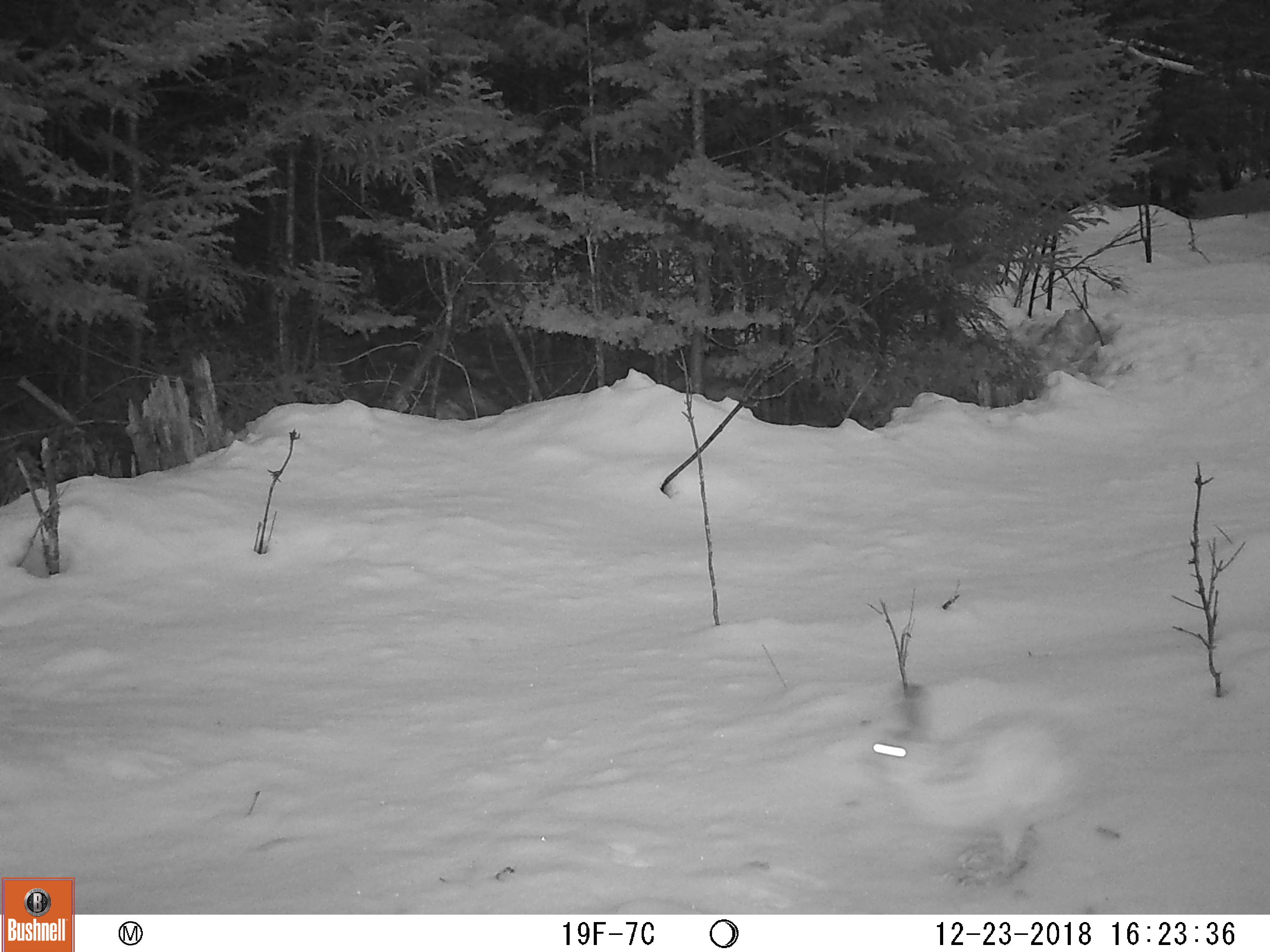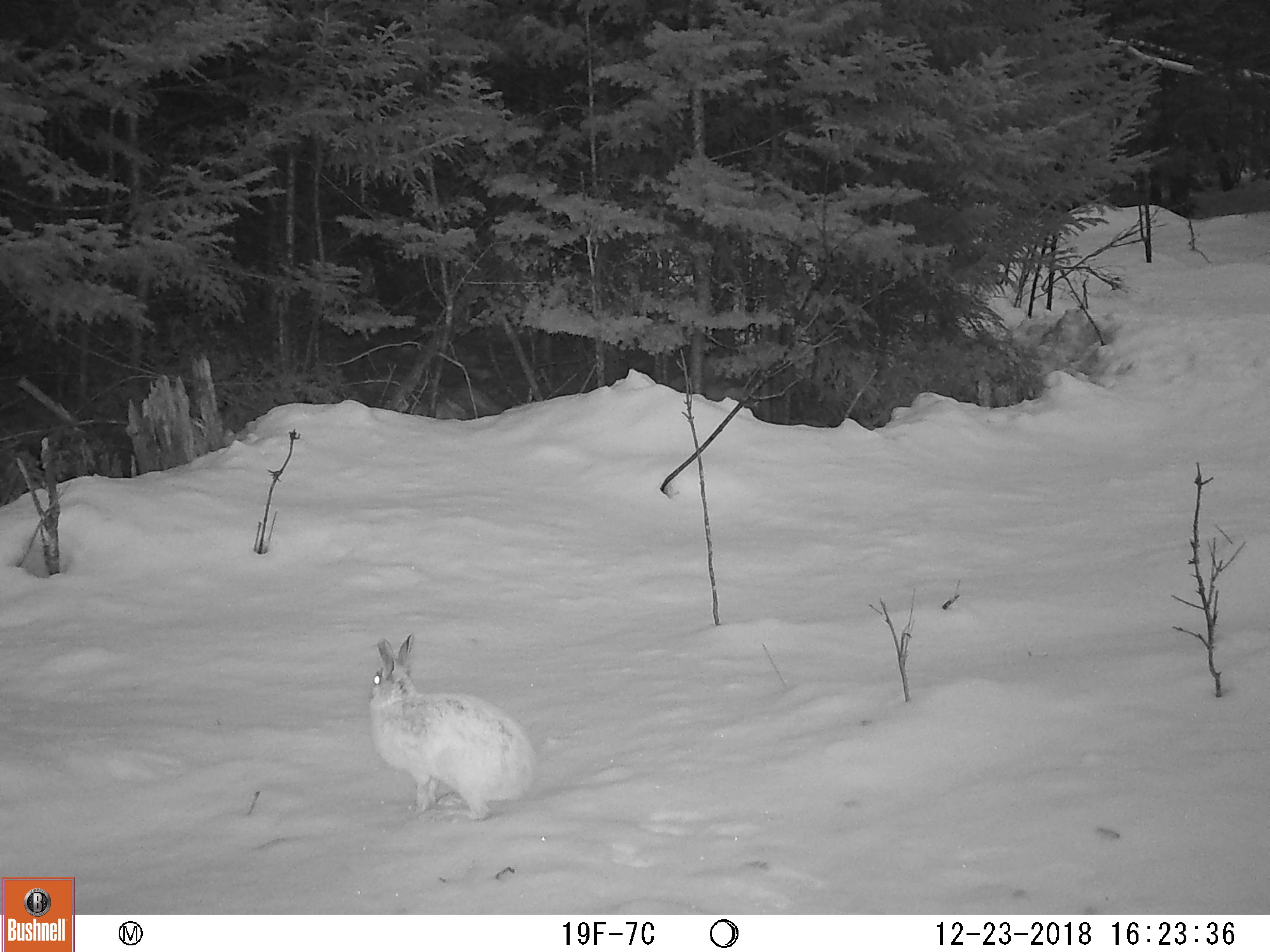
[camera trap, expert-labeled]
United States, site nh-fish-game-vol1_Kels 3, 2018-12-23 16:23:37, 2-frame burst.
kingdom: Animalia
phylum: Chordata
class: Mammalia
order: Lagomorpha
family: Leporidae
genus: Lepus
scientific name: Lepus americanus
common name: snowshoe hare